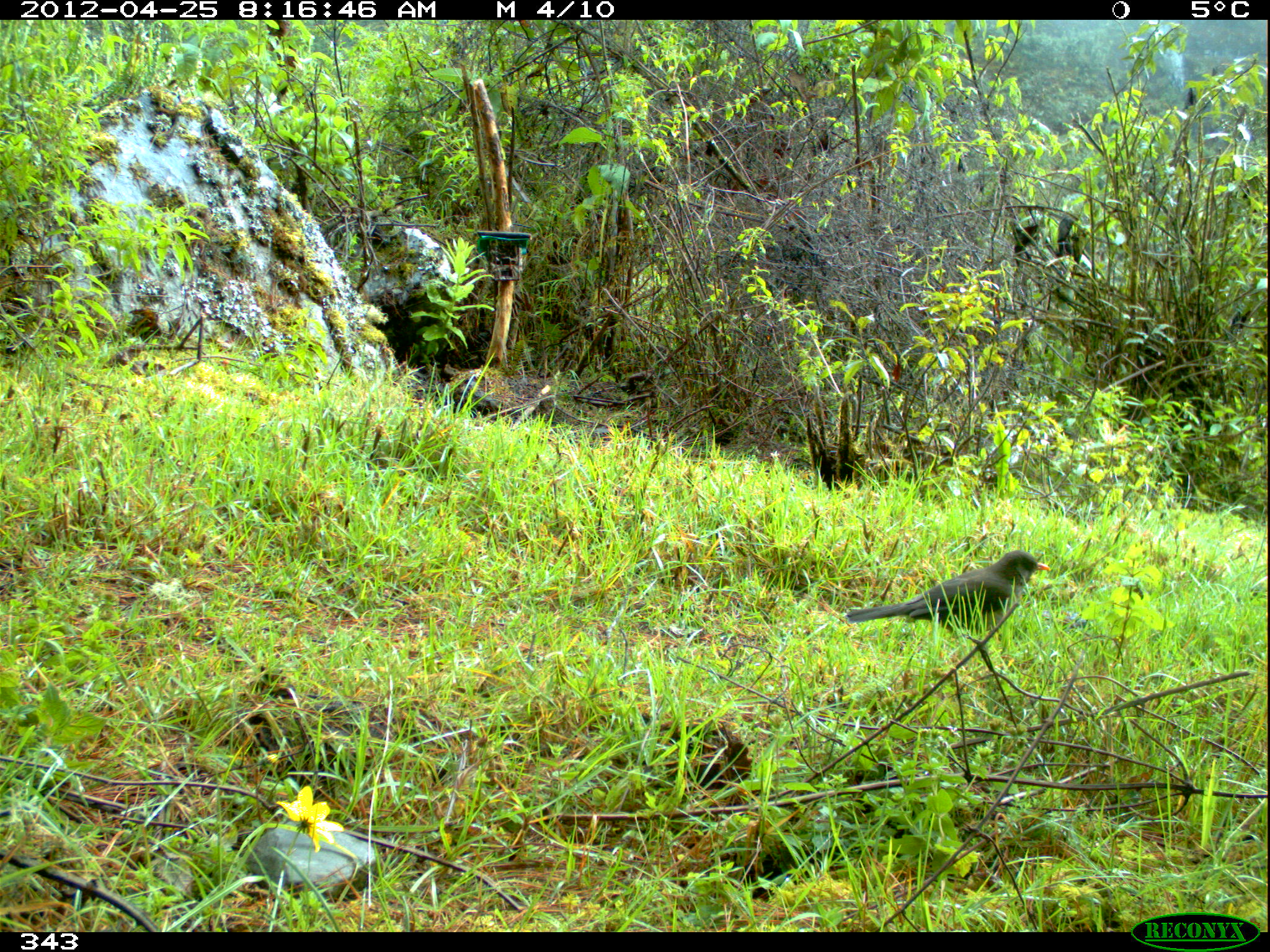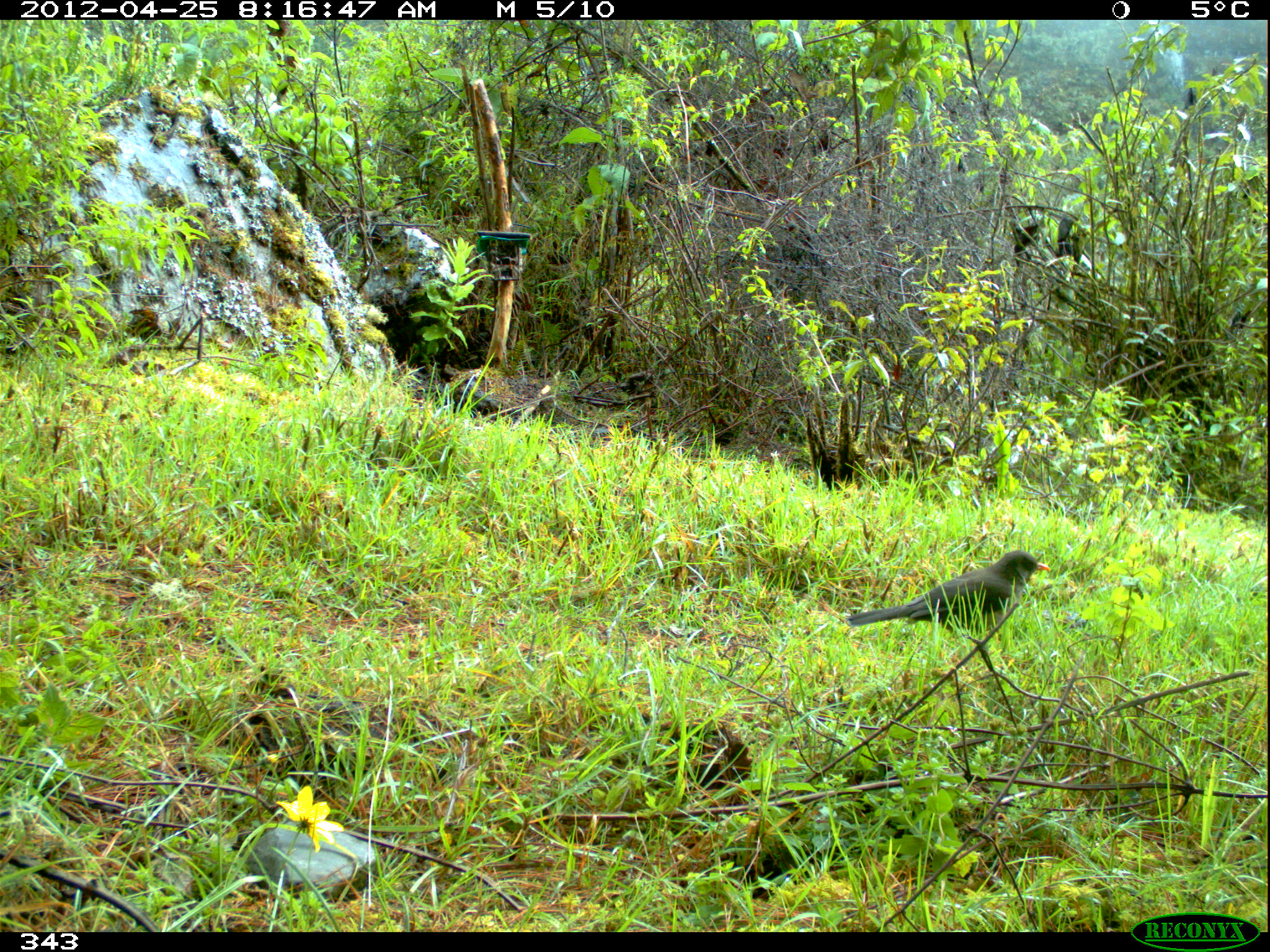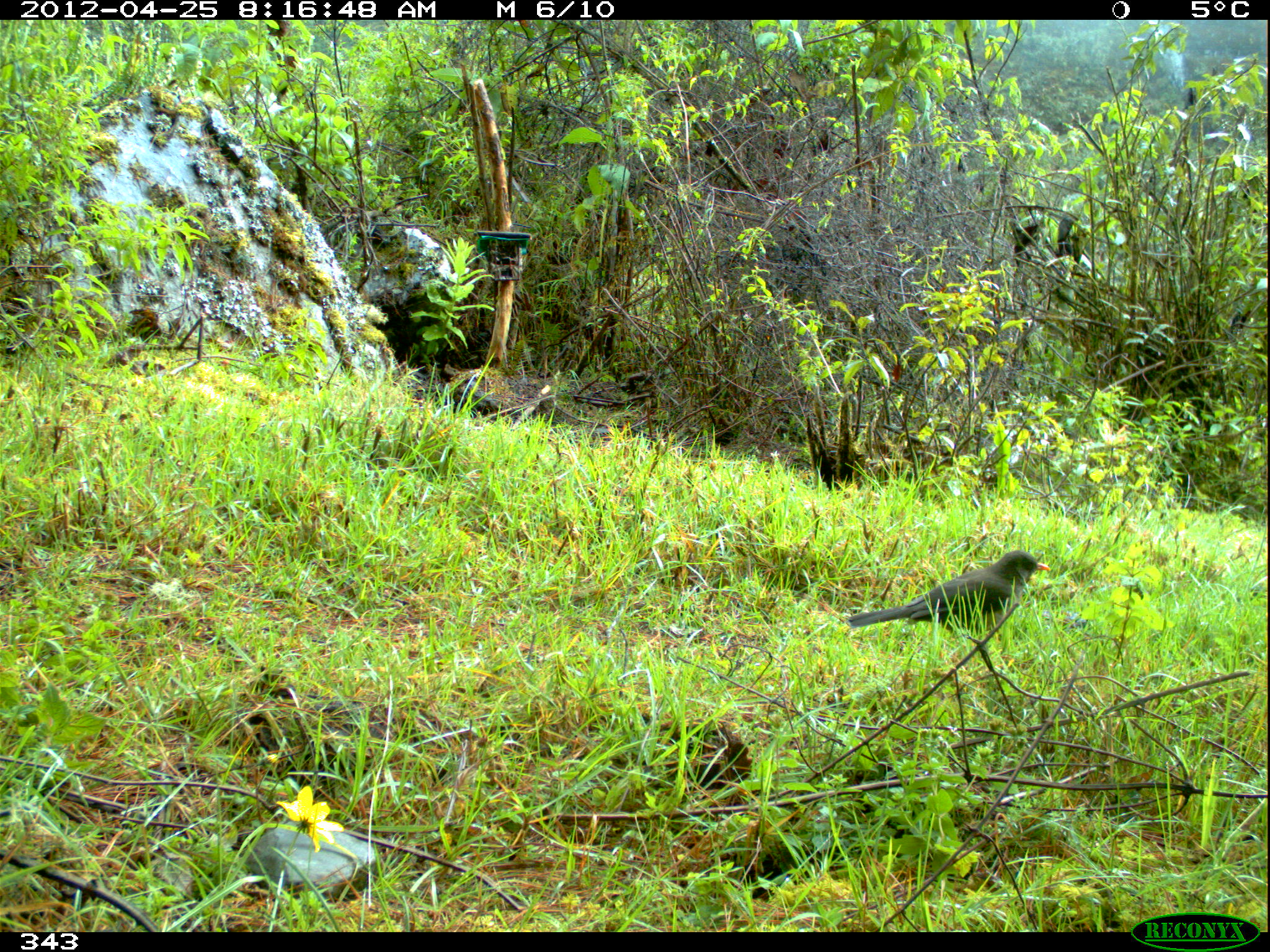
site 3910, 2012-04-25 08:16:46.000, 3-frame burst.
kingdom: Animalia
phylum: Chordata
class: Aves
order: Passeriformes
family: Turdidae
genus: Turdus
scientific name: Turdus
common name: true thrushes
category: turdus sp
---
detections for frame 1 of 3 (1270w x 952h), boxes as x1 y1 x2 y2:
turdus sp: 846 549 1050 636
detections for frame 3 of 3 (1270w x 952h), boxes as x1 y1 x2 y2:
turdus sp: 846 549 1051 636